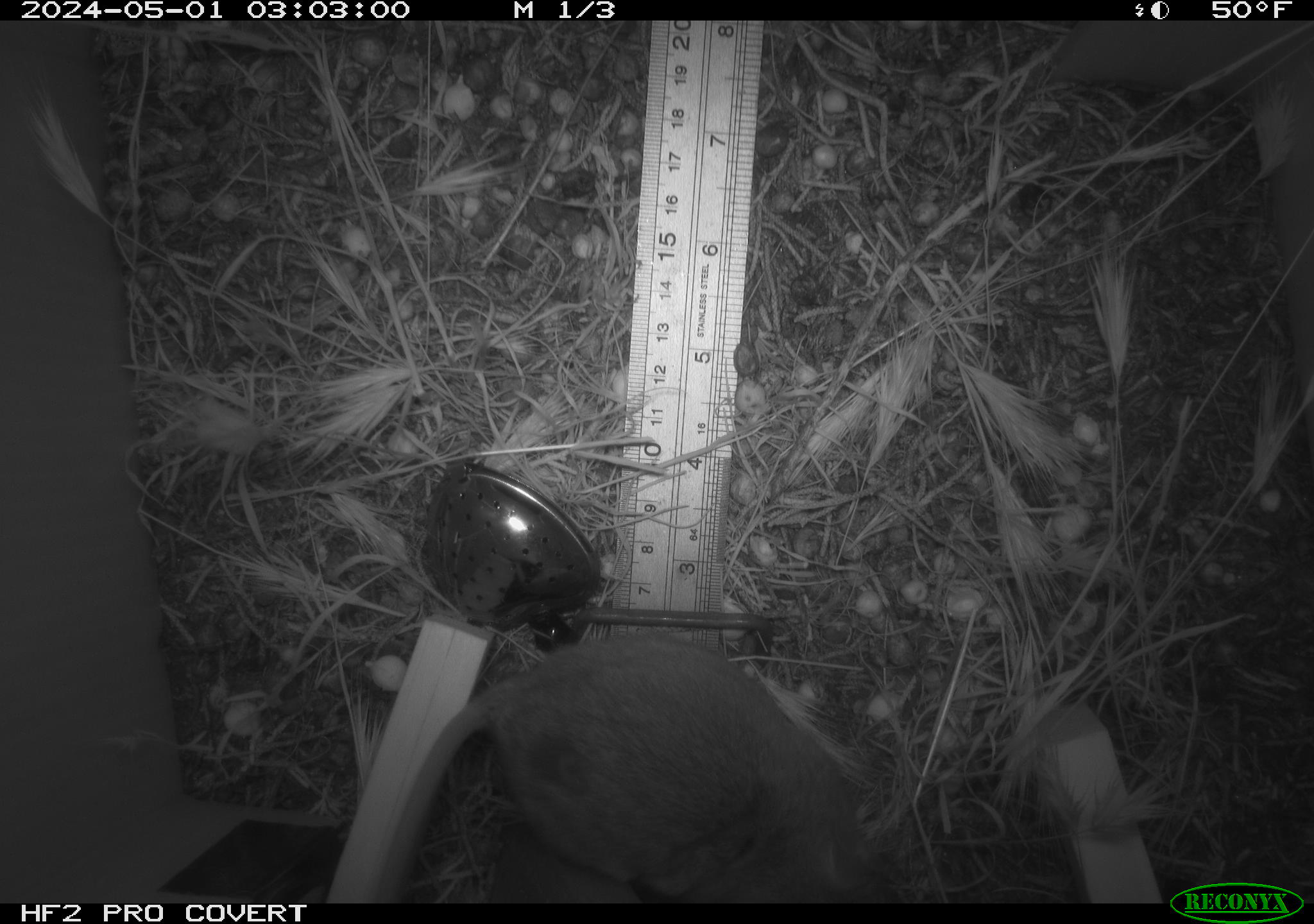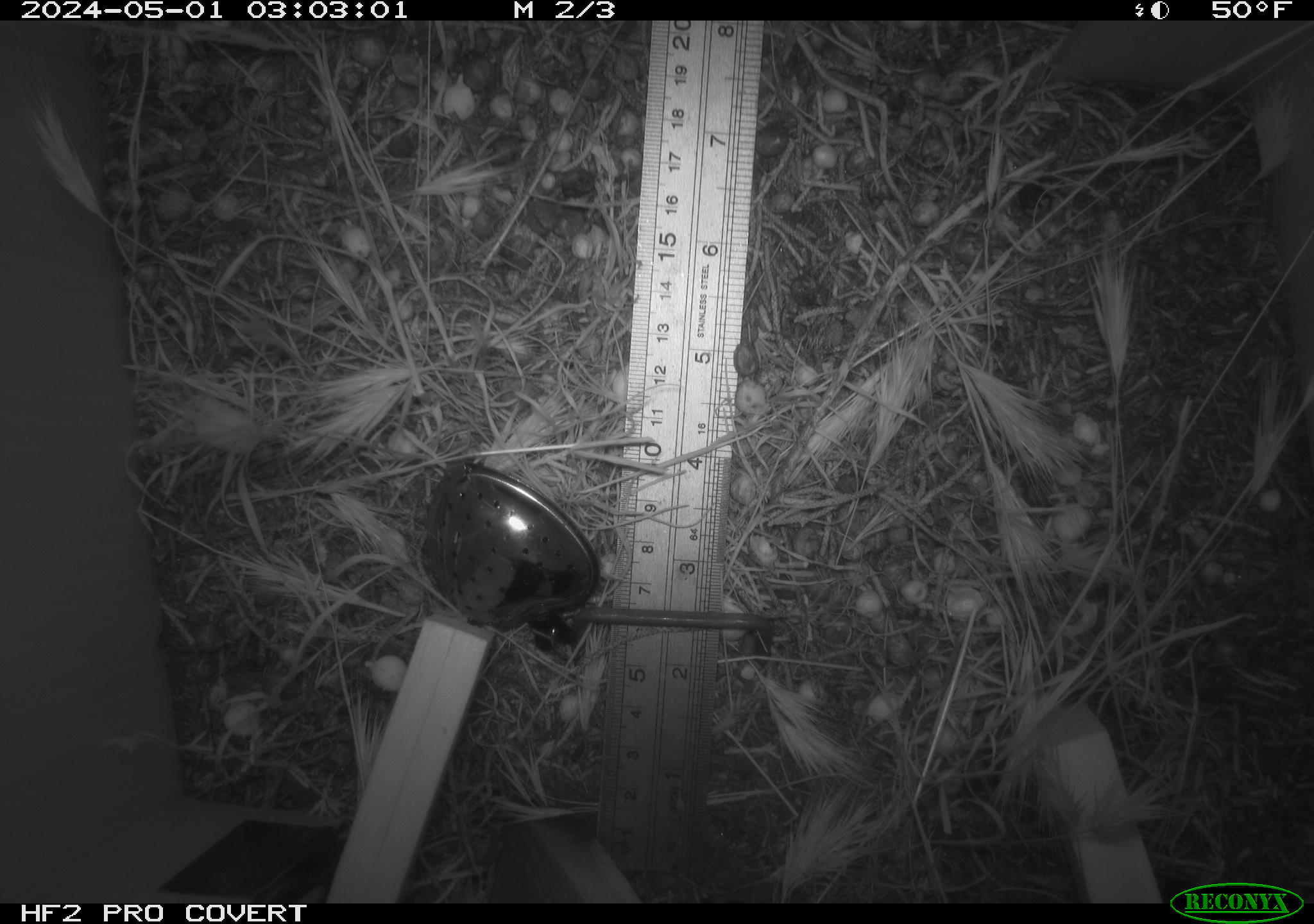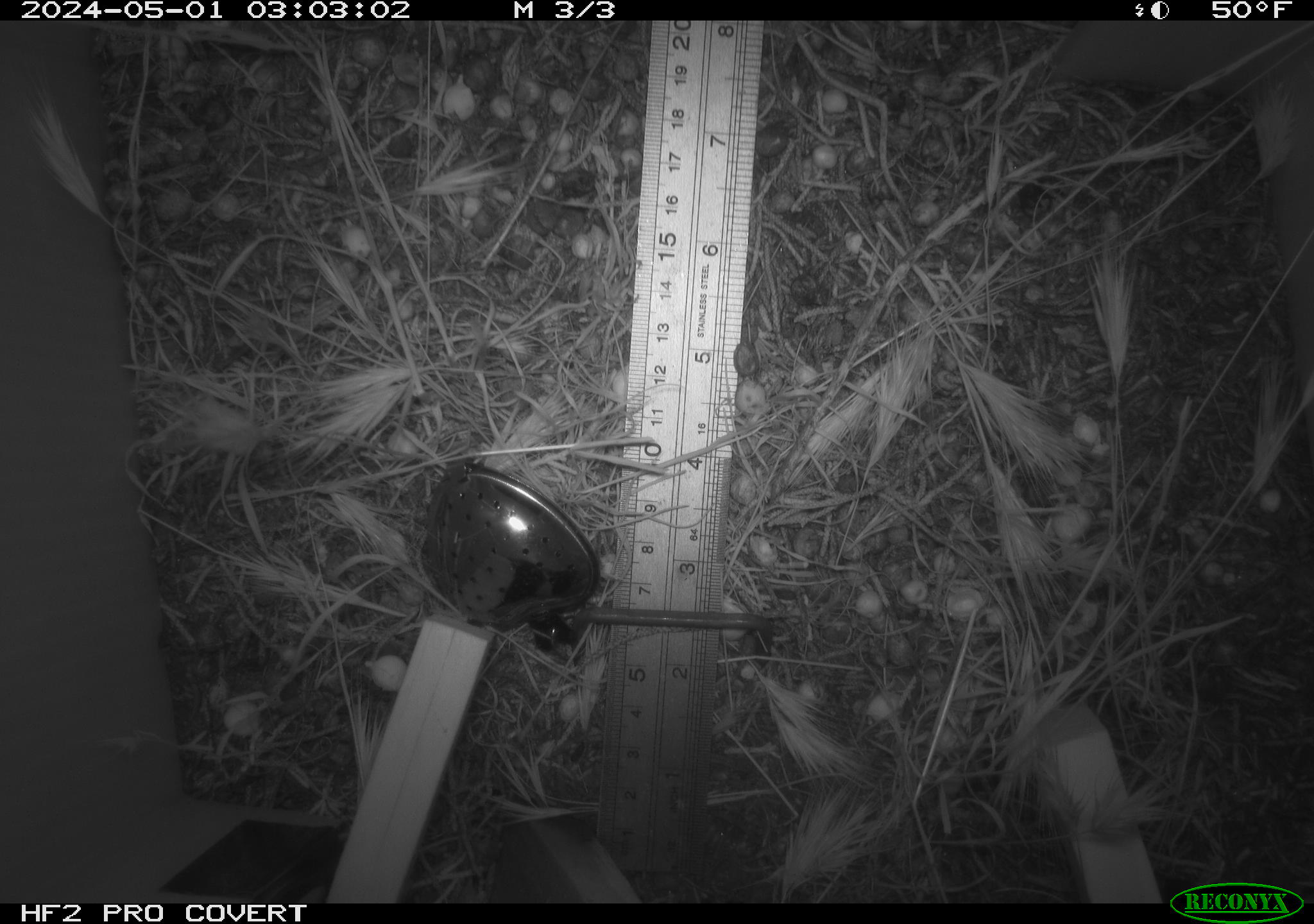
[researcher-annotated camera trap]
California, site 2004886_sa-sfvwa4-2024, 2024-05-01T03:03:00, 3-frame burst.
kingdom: Animalia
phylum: Chordata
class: Mammalia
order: Rodentia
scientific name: Rodentia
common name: mouse species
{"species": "mouse species (Rodentia)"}